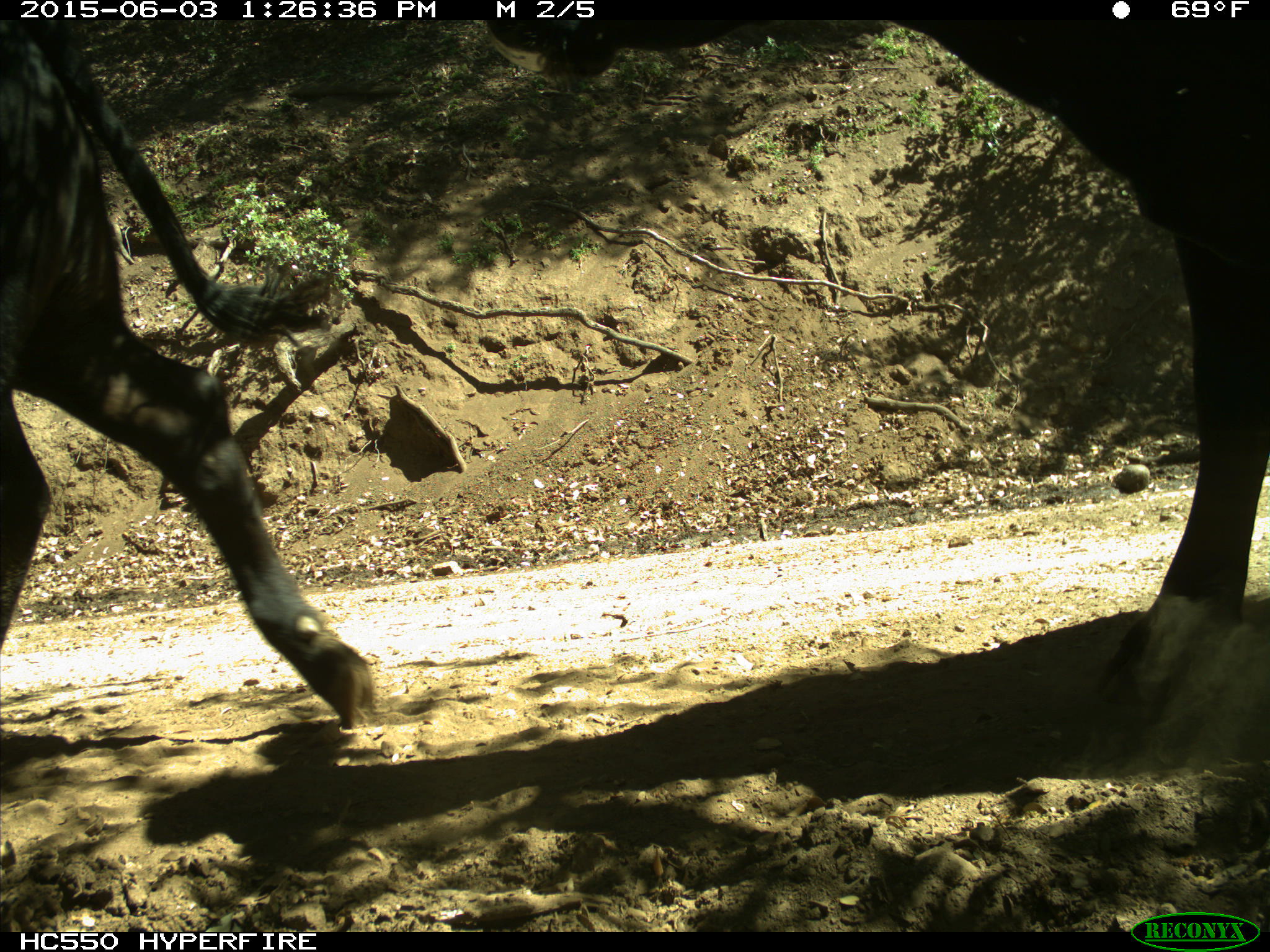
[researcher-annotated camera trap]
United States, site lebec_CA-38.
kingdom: Animalia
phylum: Chordata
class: Mammalia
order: Artiodactyla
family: Bovidae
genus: Bos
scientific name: Bos taurus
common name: domestic cow